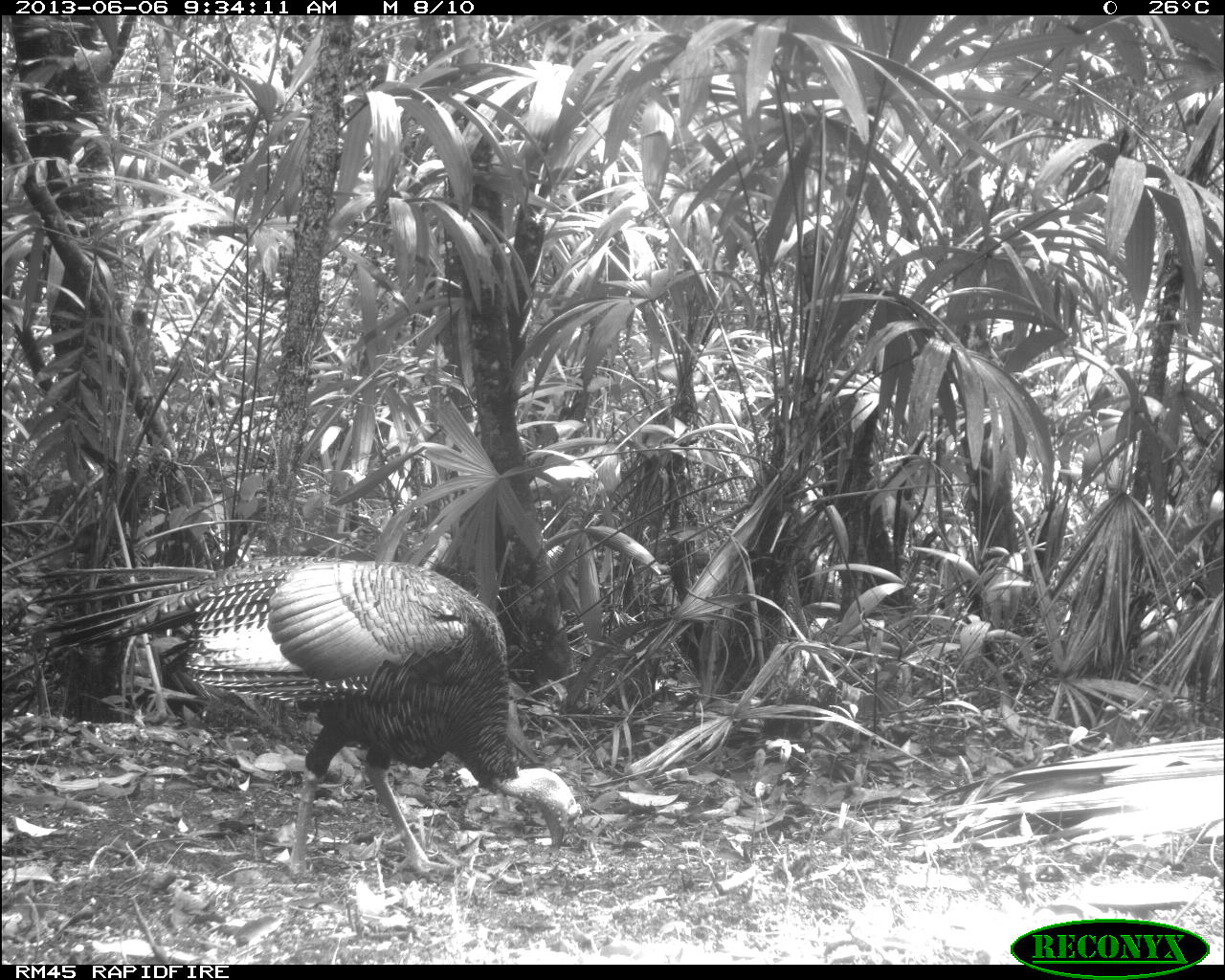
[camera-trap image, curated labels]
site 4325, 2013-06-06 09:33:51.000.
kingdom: Animalia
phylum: Chordata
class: Aves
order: Galliformes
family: Phasianidae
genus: Meleagris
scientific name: Meleagris ocellata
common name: ocellated turkey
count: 1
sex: male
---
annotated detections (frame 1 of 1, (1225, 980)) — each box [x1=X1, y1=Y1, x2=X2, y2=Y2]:
meleagris ocellata: [x1=13, y1=549, x2=584, y2=879]